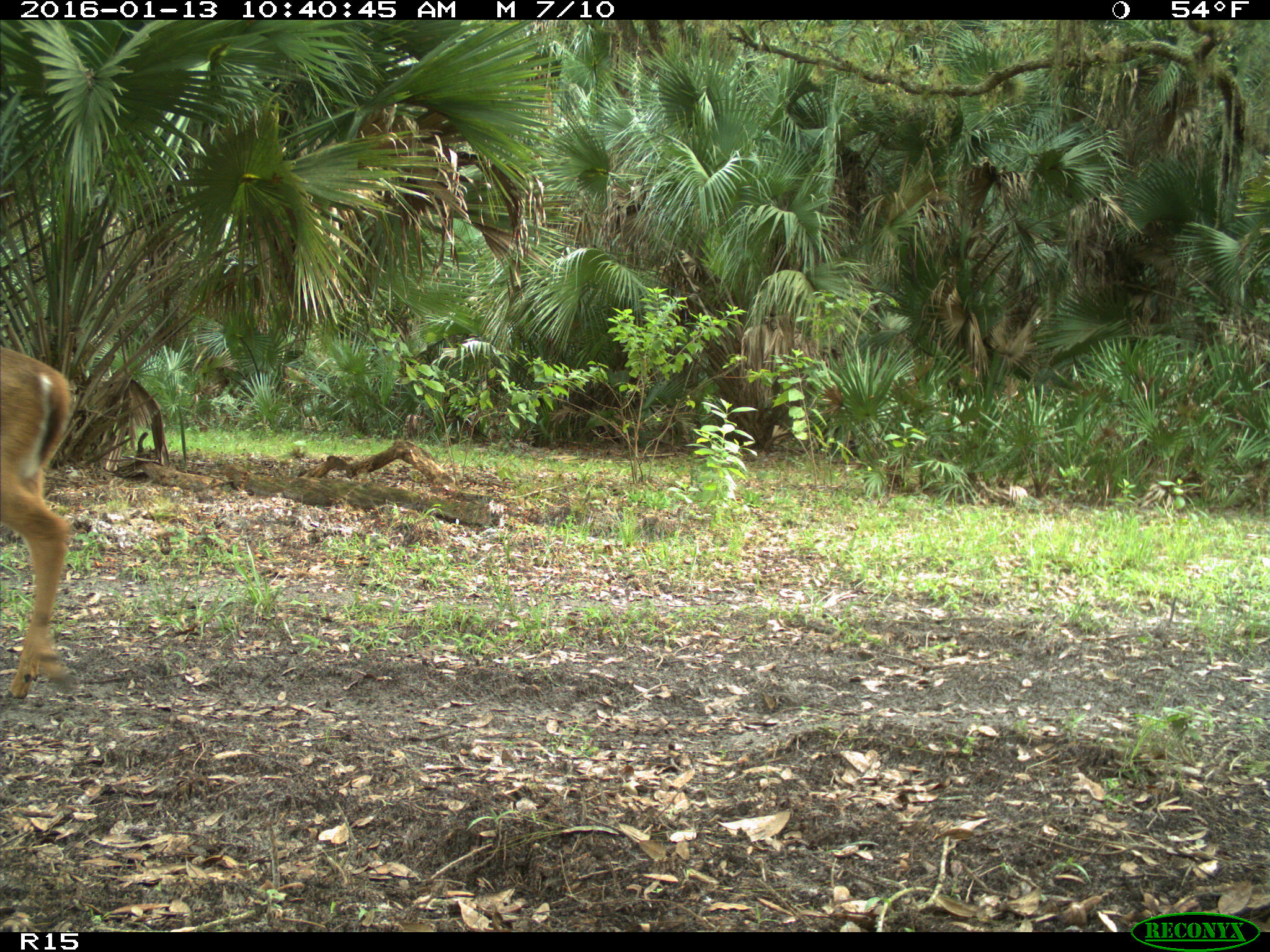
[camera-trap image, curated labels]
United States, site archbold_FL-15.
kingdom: Animalia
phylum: Chordata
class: Mammalia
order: Artiodactyla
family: Cervidae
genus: Odocoileus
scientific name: Odocoileus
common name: deer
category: unidentified deer